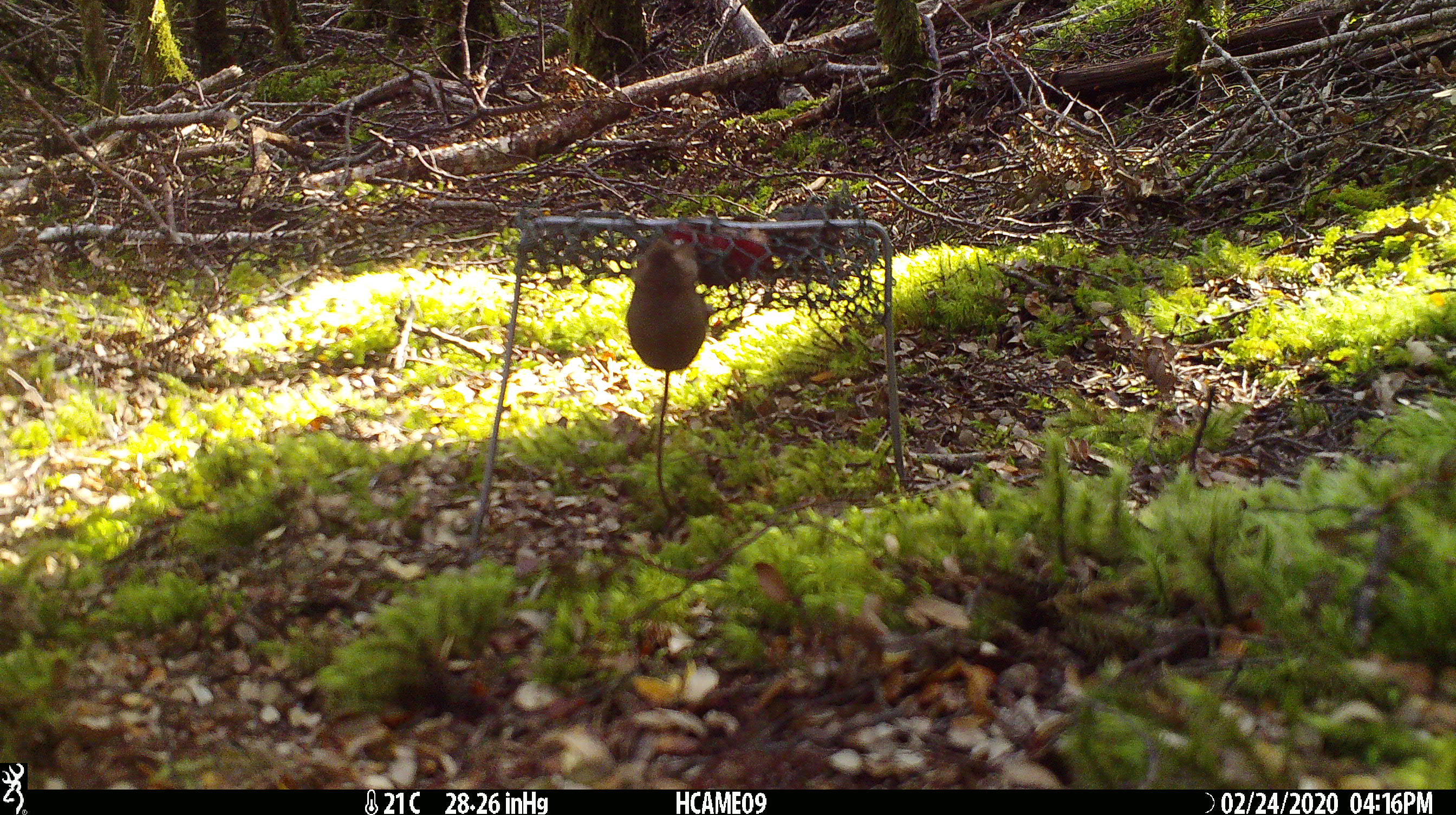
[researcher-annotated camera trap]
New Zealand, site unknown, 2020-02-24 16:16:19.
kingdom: Animalia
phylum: Chordata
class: Mammalia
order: Rodentia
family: Muridae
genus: Mus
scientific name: Mus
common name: mouse